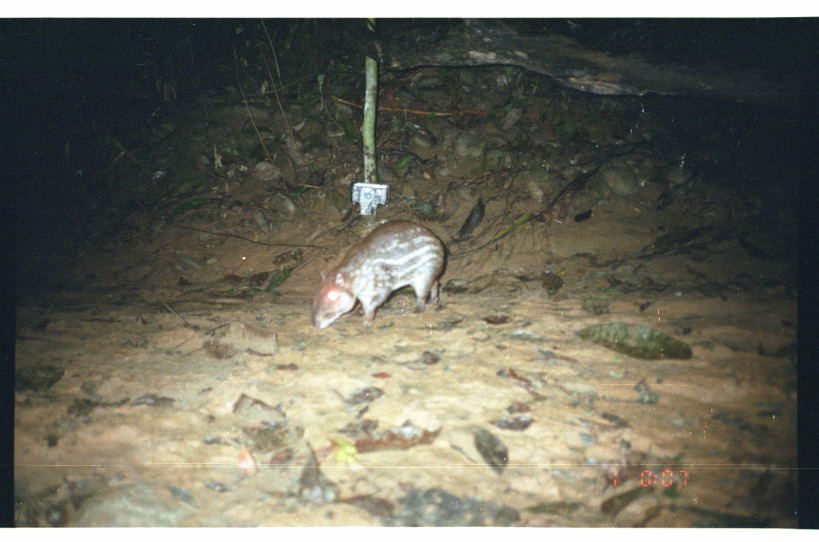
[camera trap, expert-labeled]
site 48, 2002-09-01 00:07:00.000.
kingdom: Animalia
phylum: Chordata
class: Mammalia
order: Rodentia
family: Cuniculidae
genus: Cuniculus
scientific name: Cuniculus paca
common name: spotted paca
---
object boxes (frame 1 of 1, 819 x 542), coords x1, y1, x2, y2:
cuniculus paca: 311, 218, 448, 330